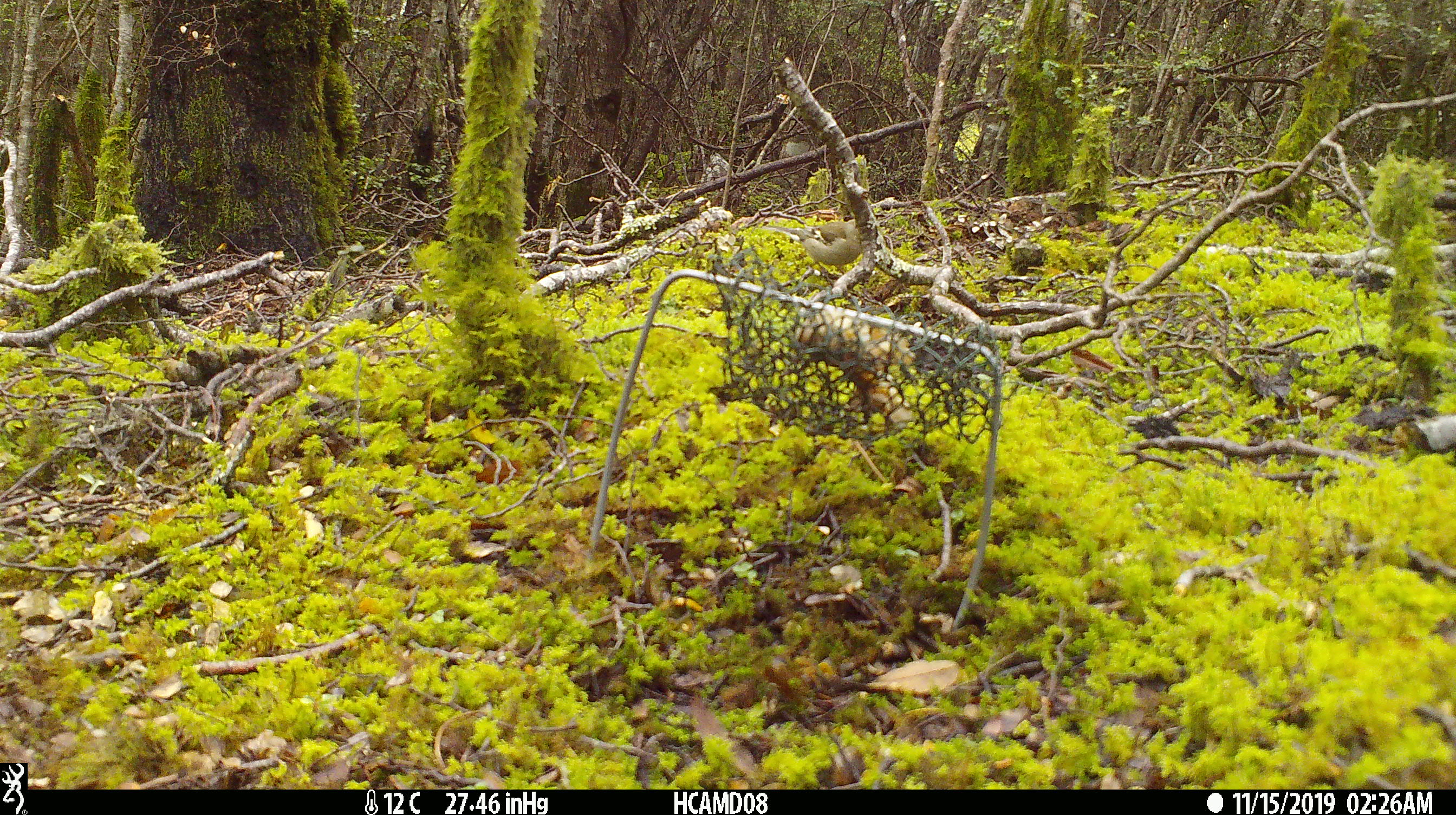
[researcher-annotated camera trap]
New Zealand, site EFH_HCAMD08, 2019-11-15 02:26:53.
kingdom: Animalia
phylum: Chordata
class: Aves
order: Passeriformes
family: Fringillidae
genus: Fringilla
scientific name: Fringilla coelebs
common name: common chaffinch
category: chaffinch